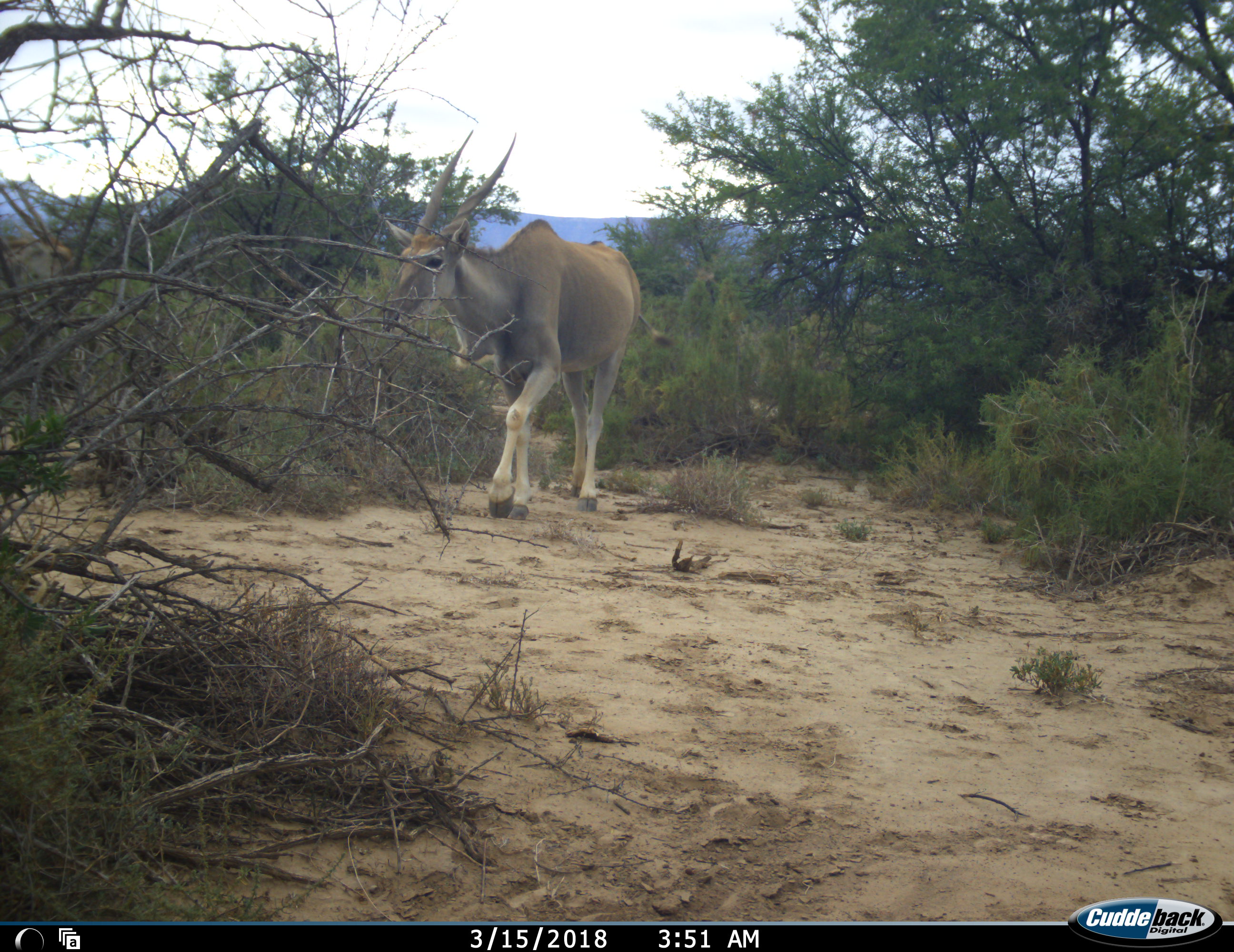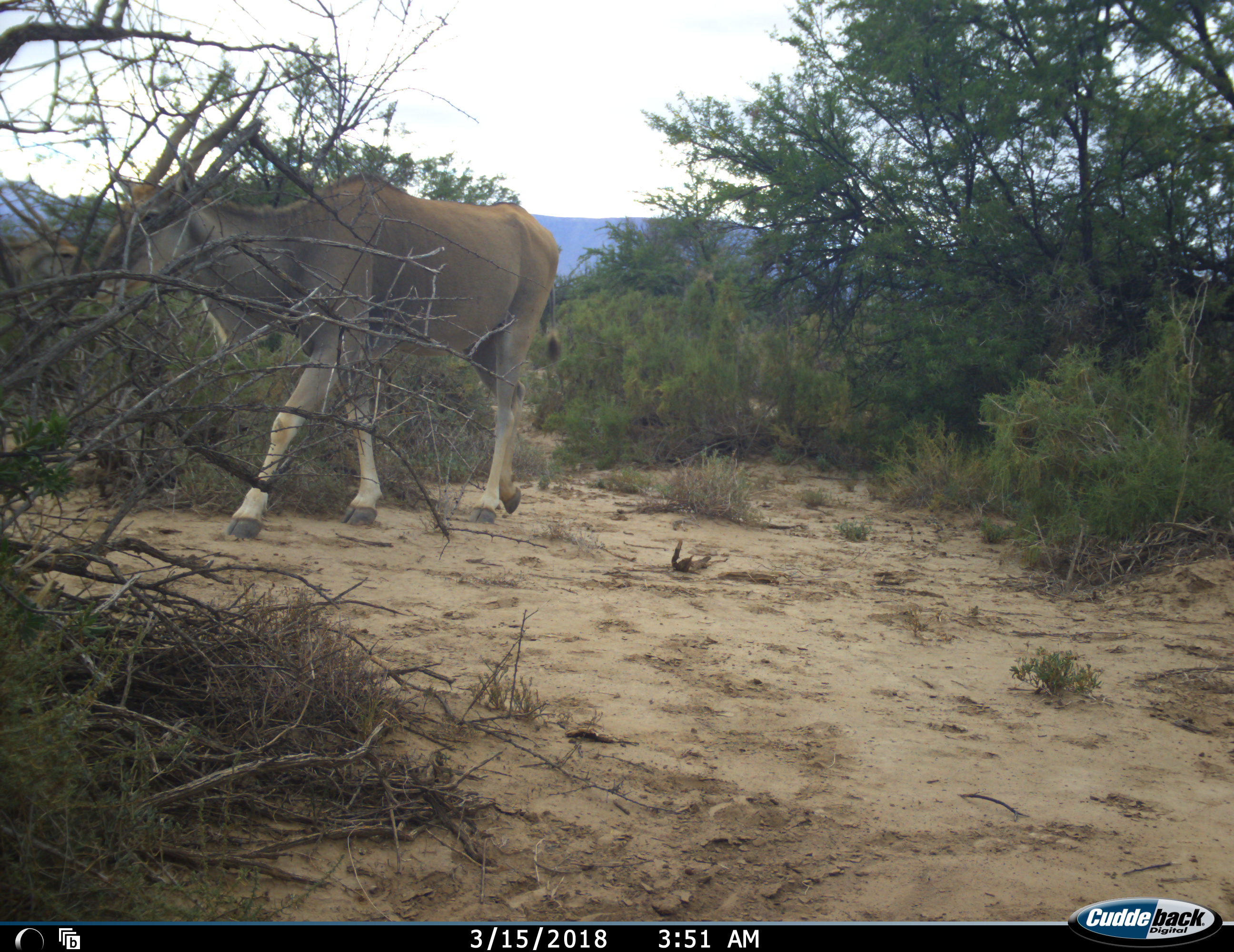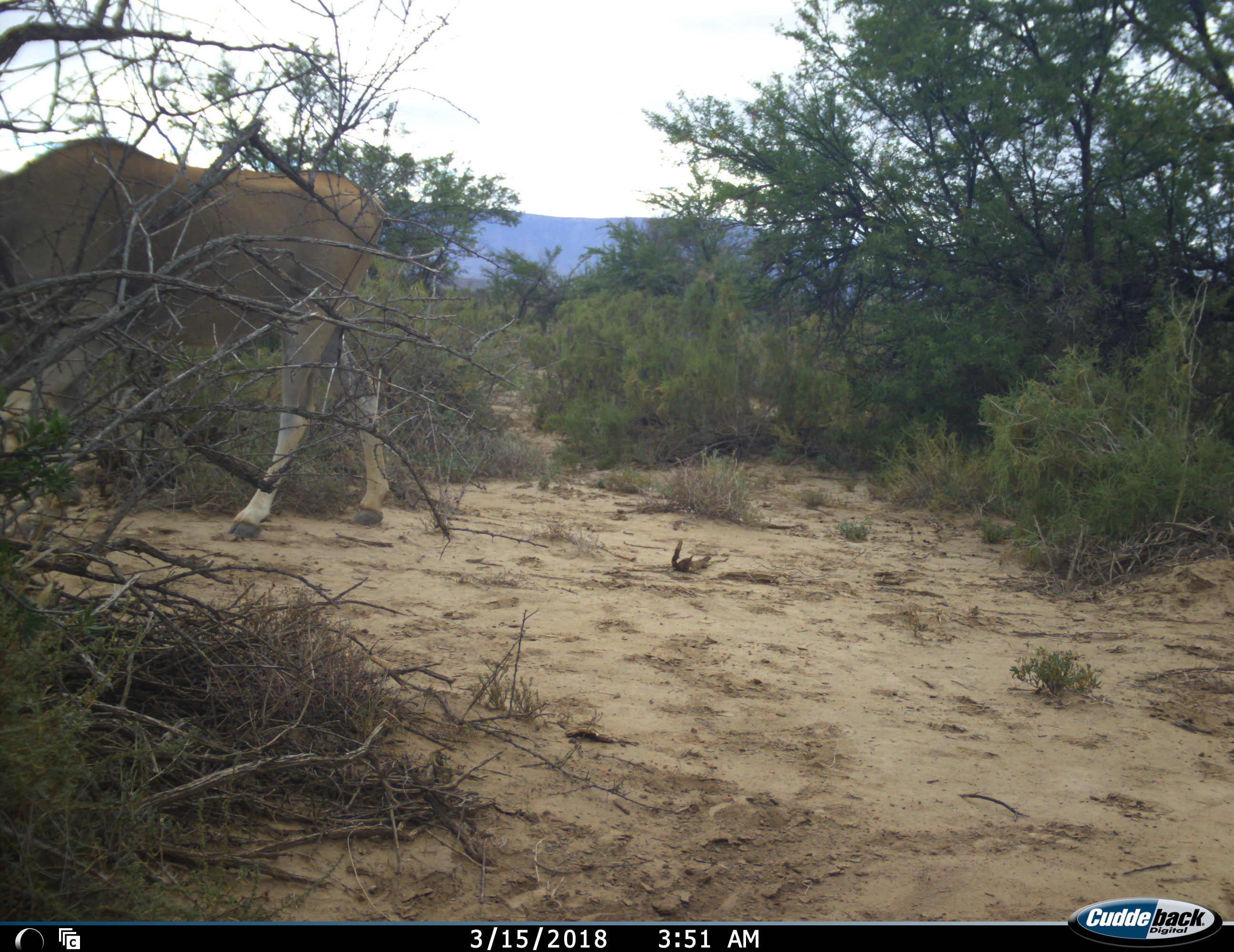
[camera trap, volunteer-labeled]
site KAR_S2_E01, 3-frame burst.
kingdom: Animalia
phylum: Chordata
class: Mammalia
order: Artiodactyla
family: Bovidae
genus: Tragelaphus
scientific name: Tragelaphus oryx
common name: eland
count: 1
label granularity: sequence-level